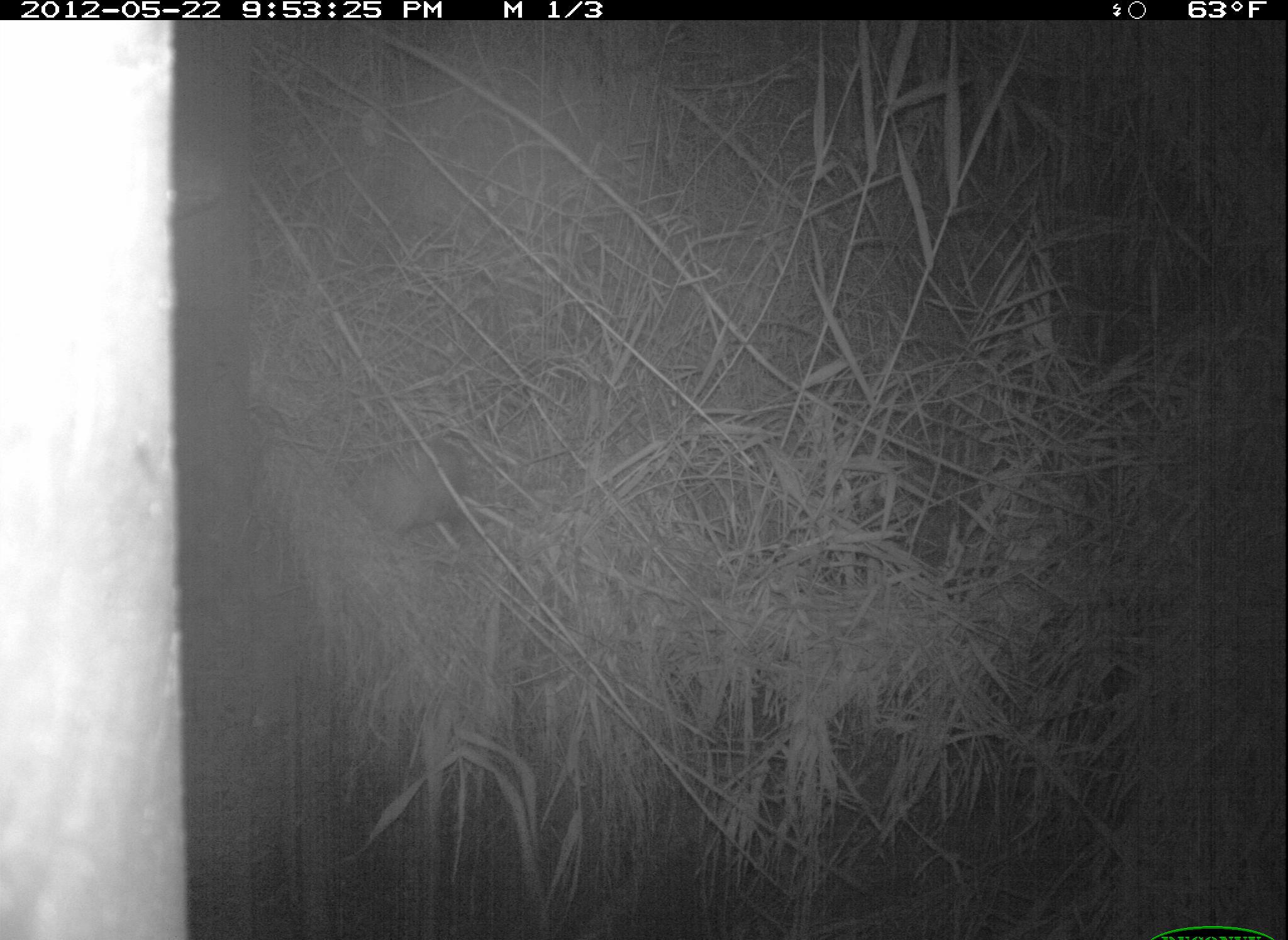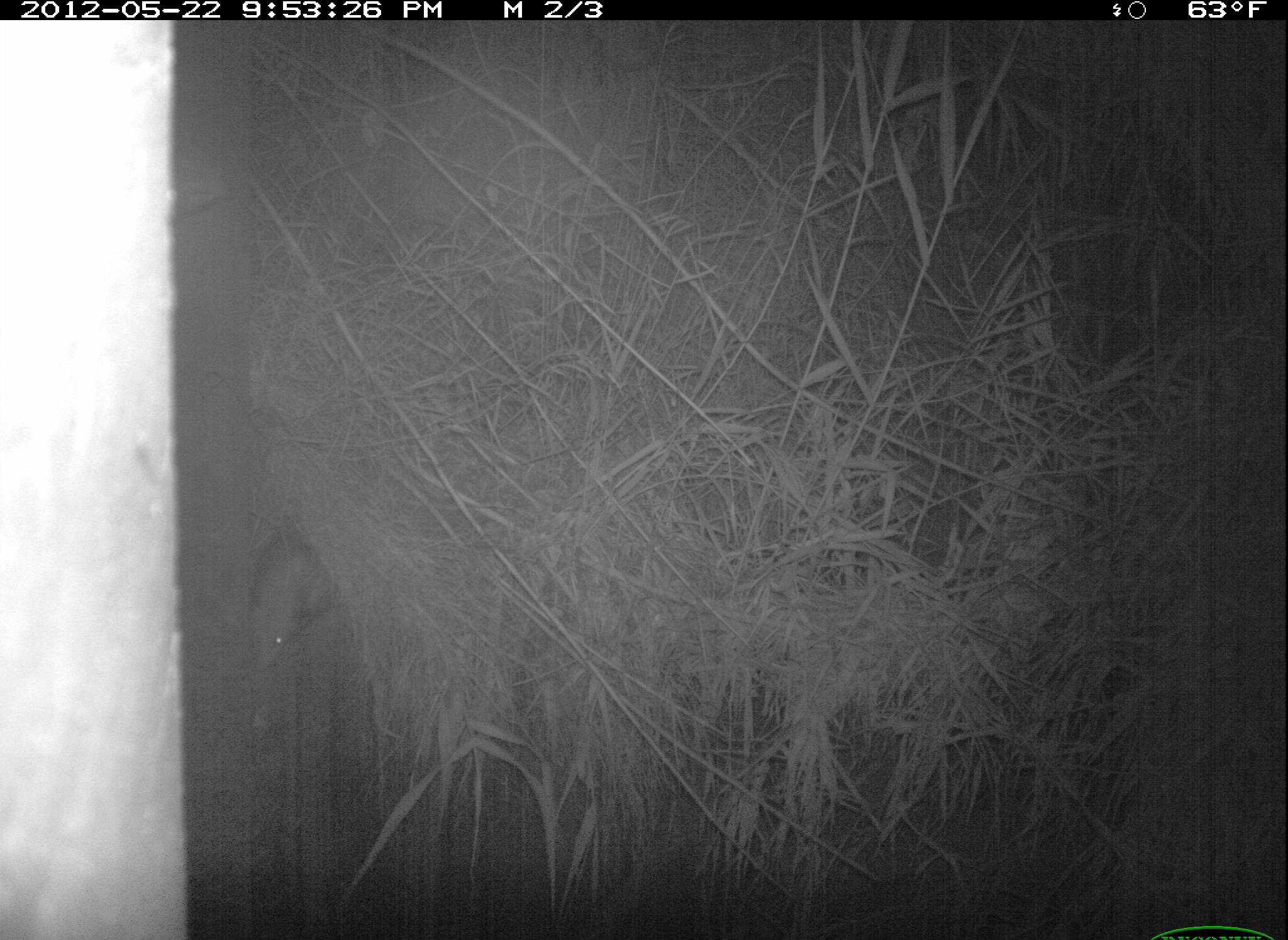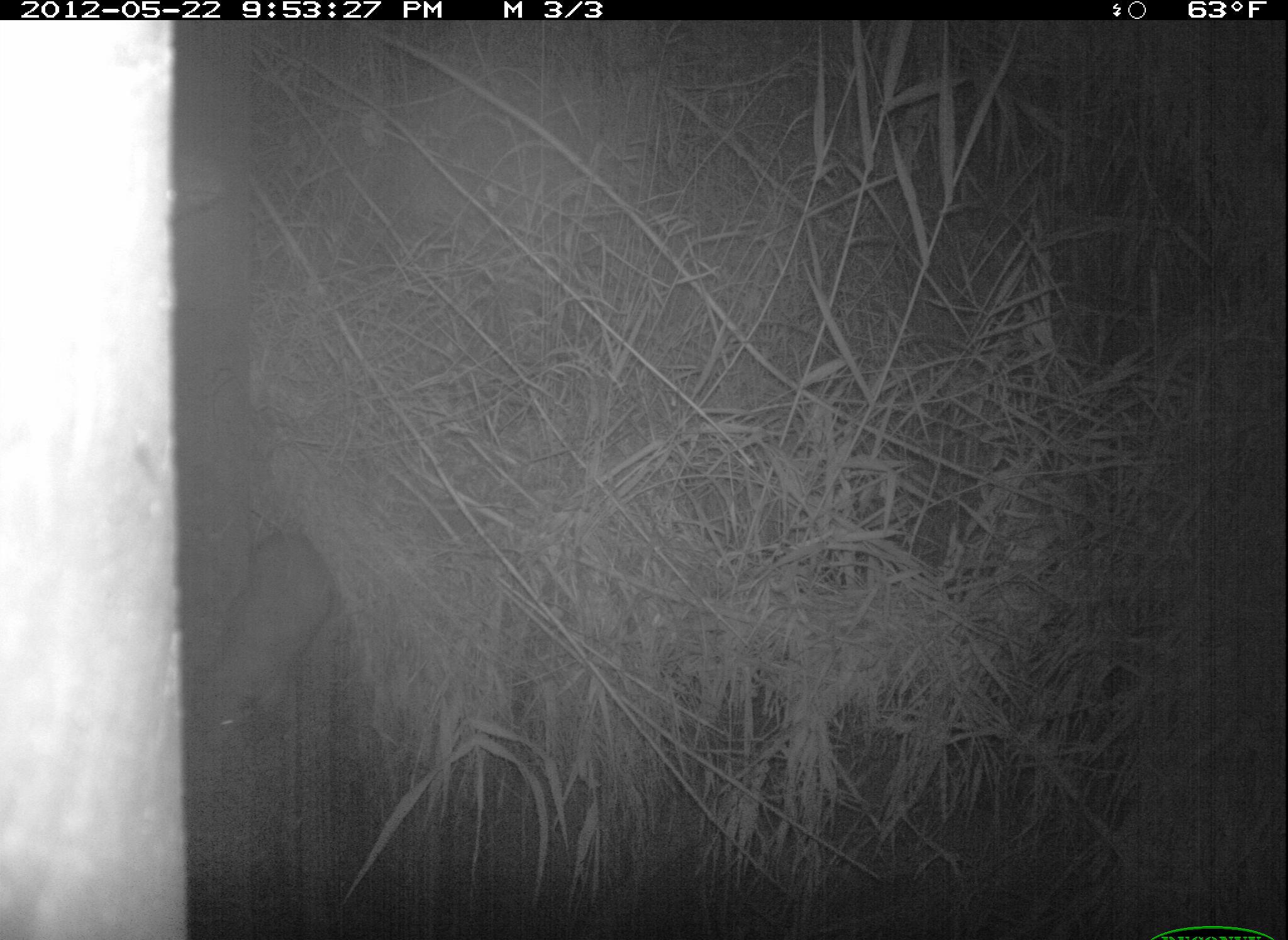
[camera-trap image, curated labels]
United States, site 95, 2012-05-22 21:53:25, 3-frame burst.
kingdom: Animalia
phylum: Chordata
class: Mammalia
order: Didelphimorphia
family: Didelphidae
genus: Didelphis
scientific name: Didelphis virginiana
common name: virginia opossum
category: opossum